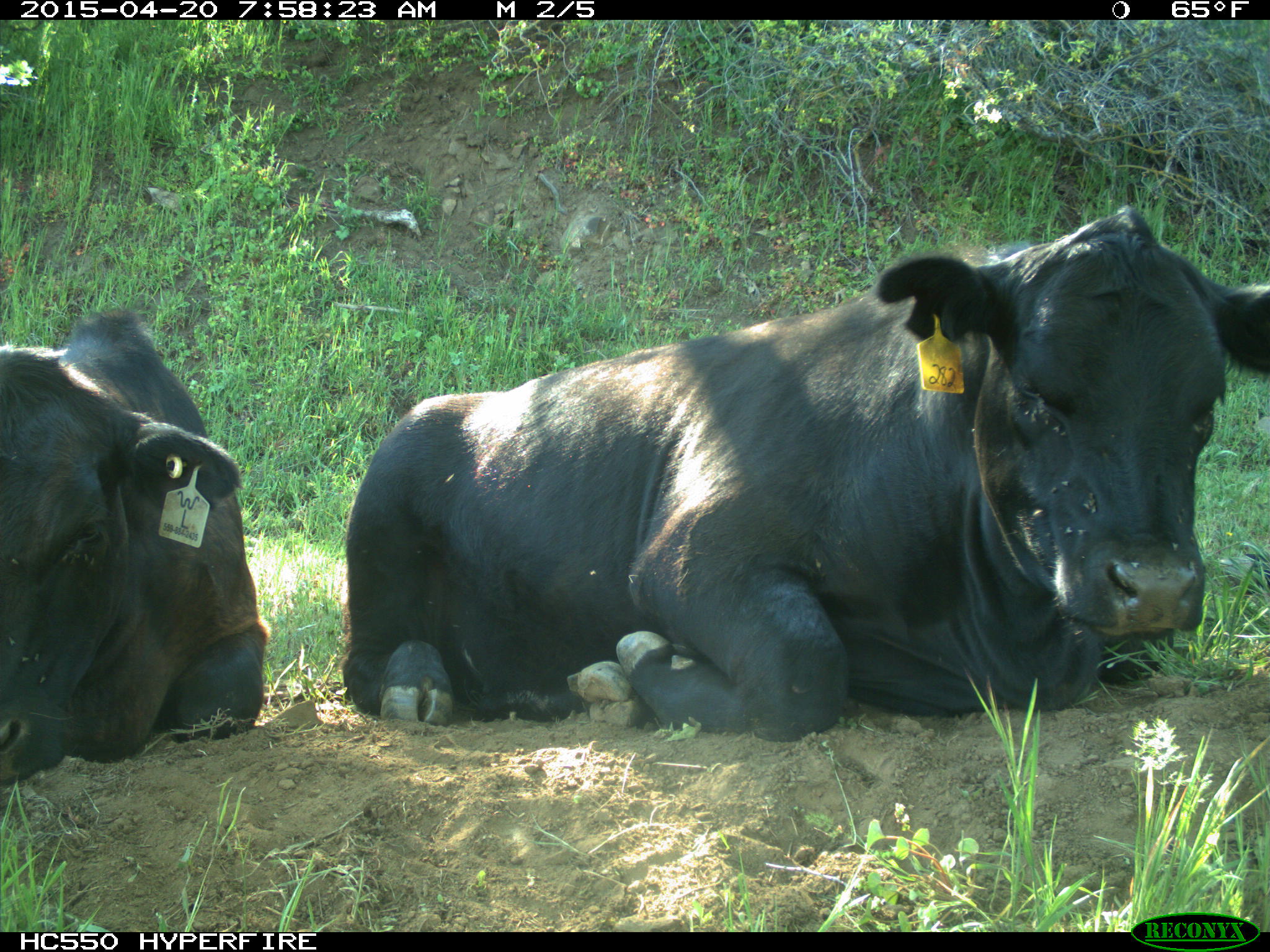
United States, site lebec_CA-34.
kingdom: Animalia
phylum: Chordata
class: Mammalia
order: Artiodactyla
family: Bovidae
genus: Bos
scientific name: Bos taurus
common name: domestic cow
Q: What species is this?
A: Bos taurus (domestic cow).